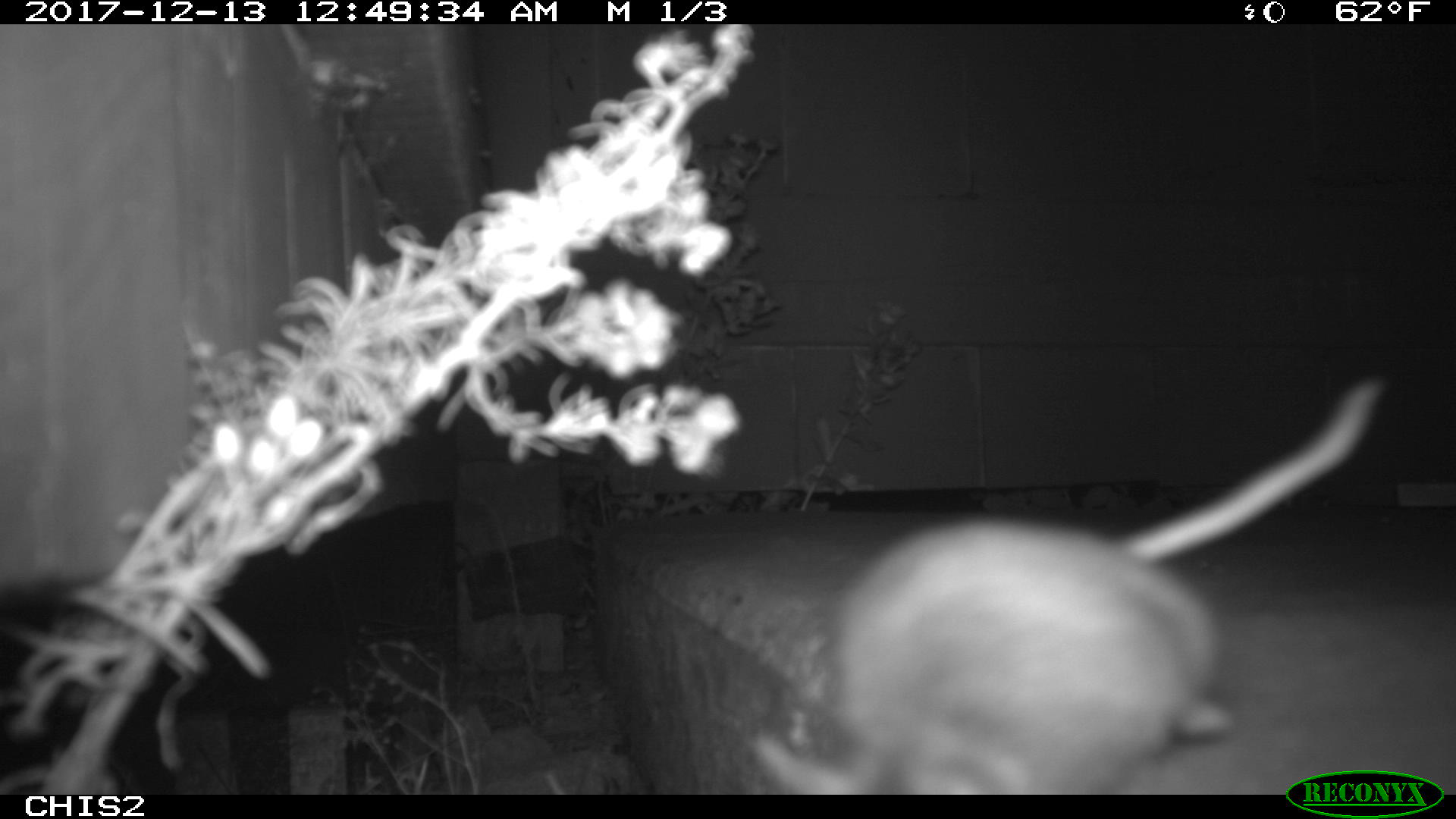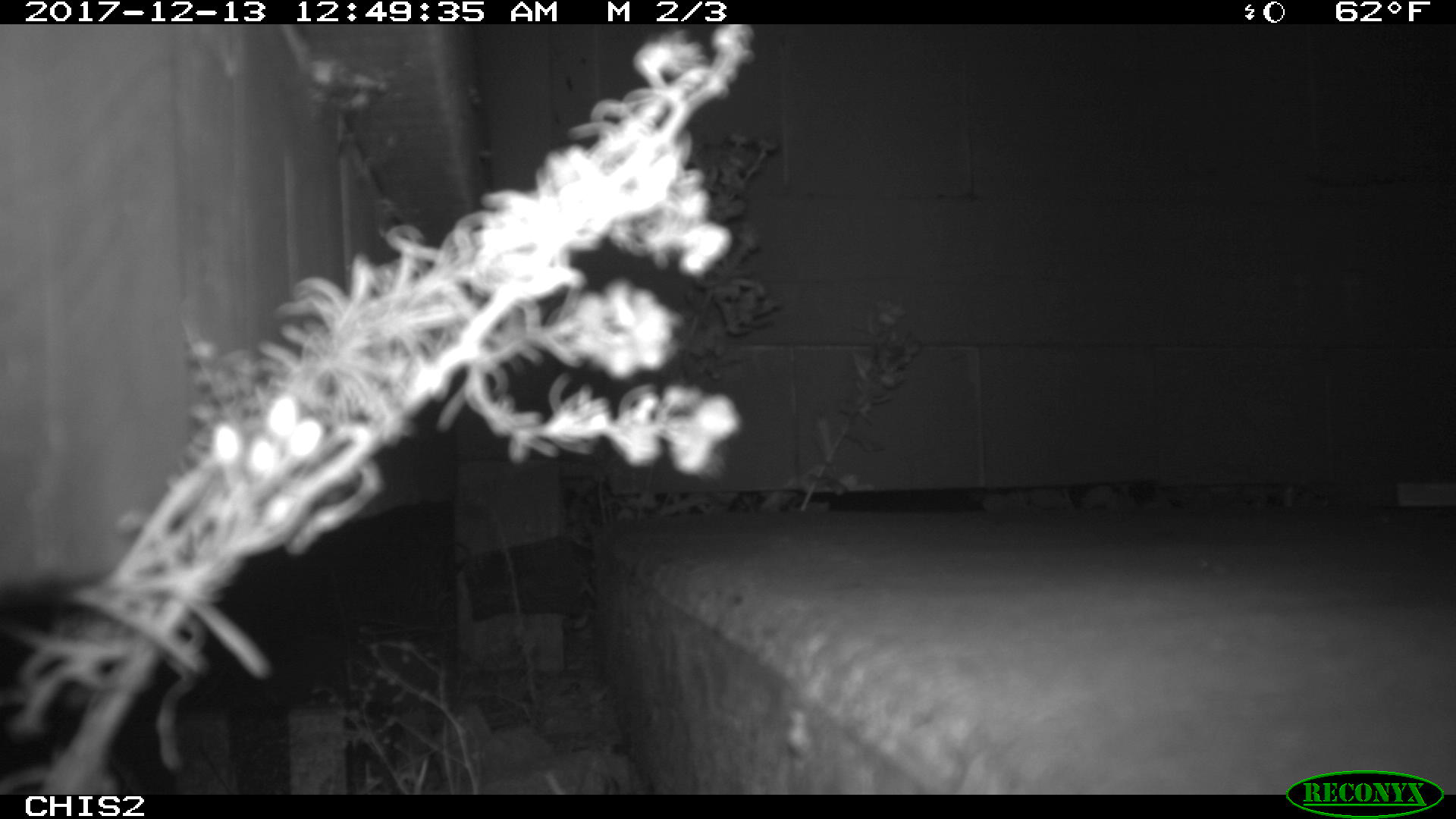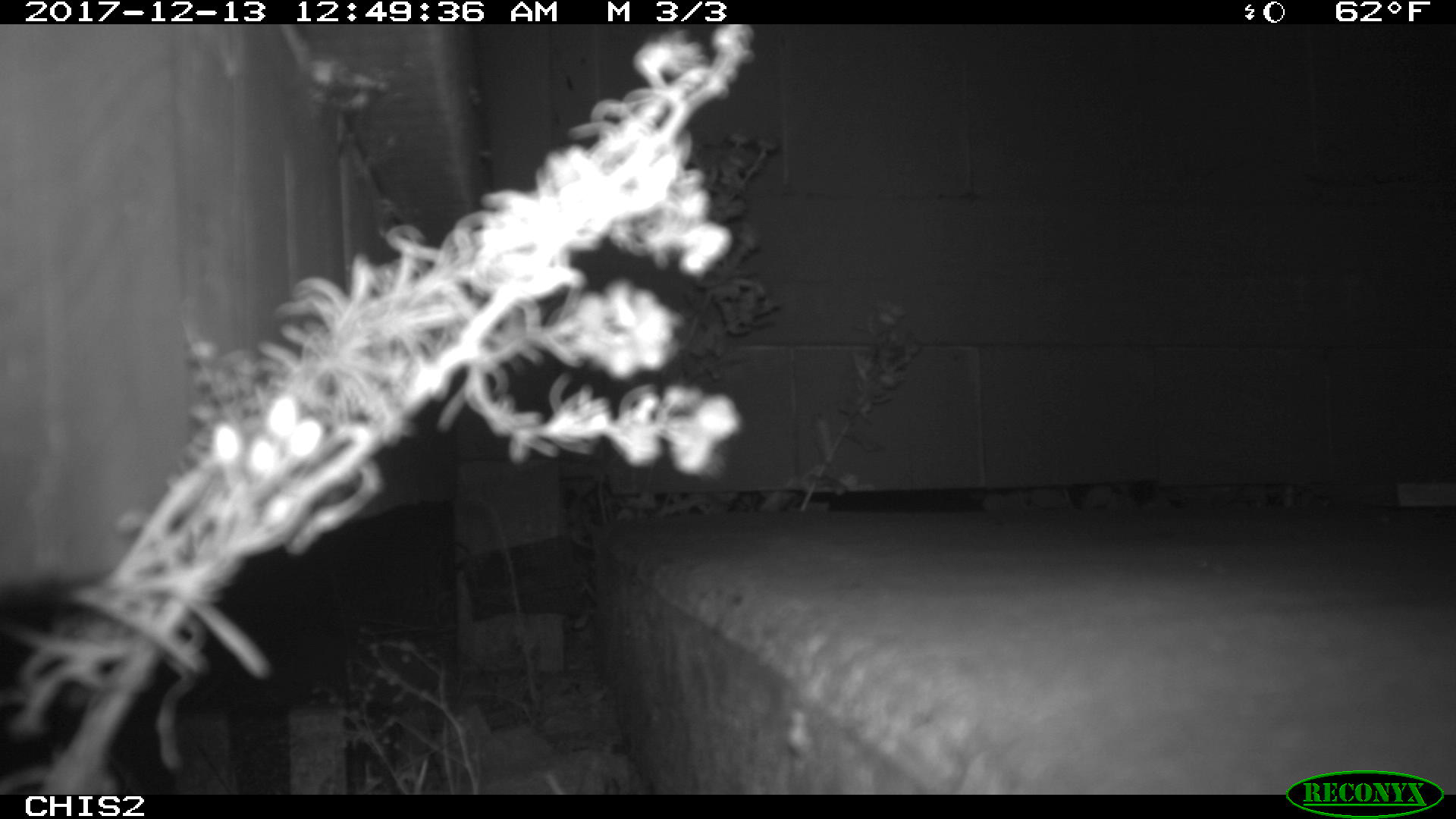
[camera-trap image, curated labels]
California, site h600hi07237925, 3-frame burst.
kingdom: Animalia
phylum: Chordata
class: Mammalia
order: Rodentia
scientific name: Rodentia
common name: rodent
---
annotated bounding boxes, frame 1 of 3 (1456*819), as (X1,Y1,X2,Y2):
rodent: (755,373,1389,795)